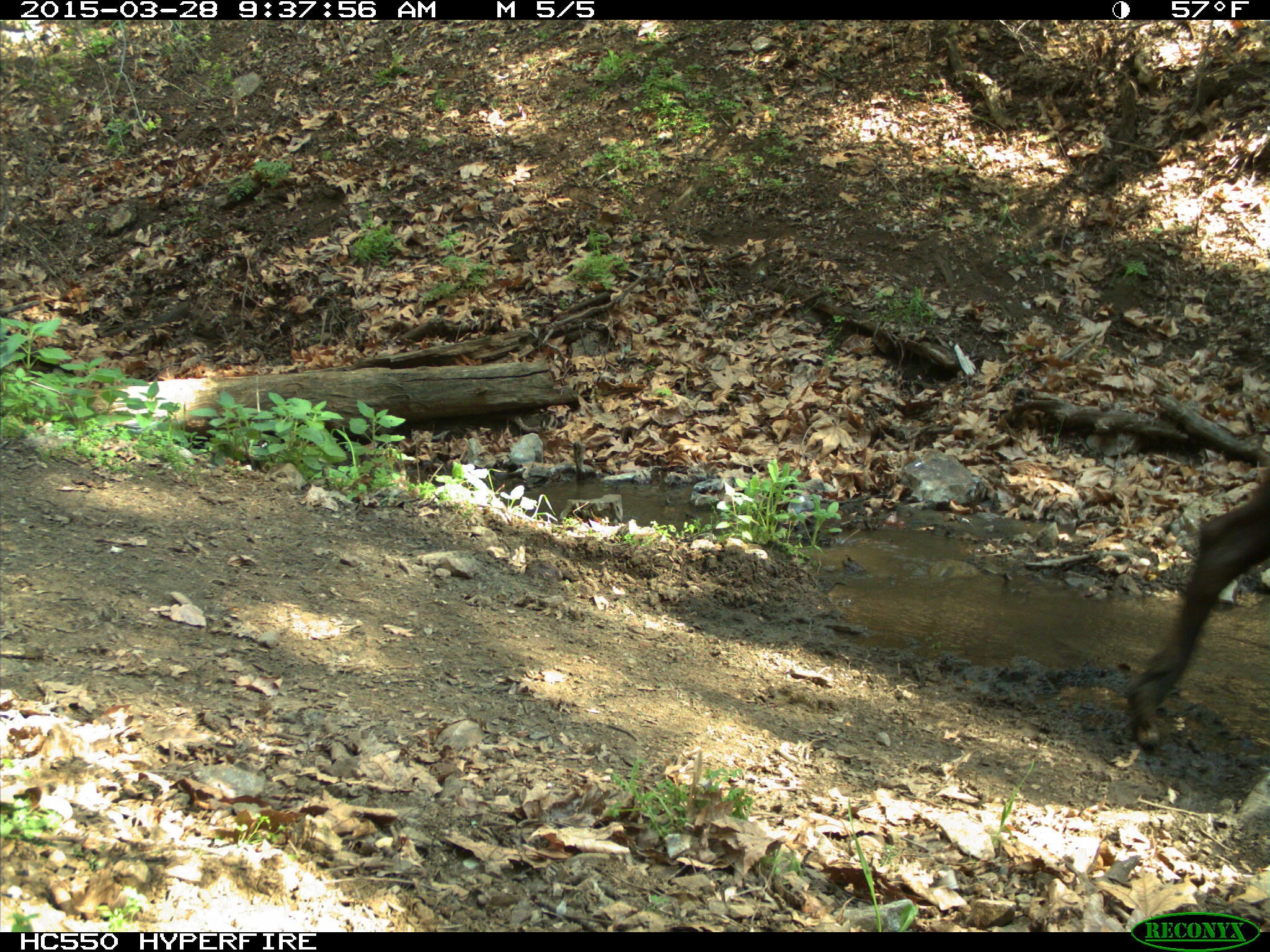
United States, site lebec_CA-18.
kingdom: Animalia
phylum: Chordata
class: Mammalia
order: Artiodactyla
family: Bovidae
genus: Bos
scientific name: Bos taurus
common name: domestic cow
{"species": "Bos taurus (domestic cow)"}